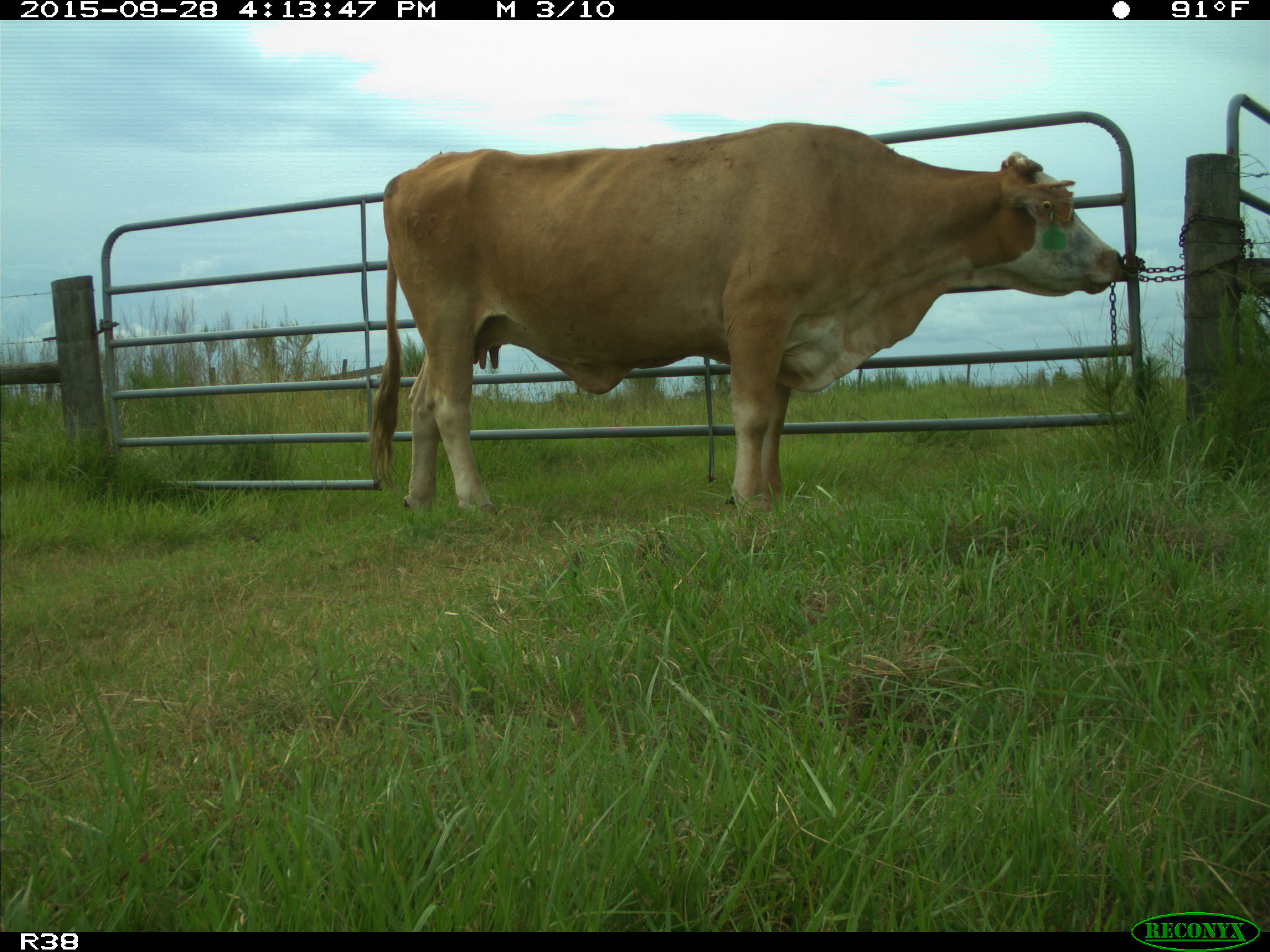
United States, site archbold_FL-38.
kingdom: Animalia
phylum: Chordata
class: Mammalia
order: Artiodactyla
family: Bovidae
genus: Bos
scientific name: Bos taurus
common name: domestic cow